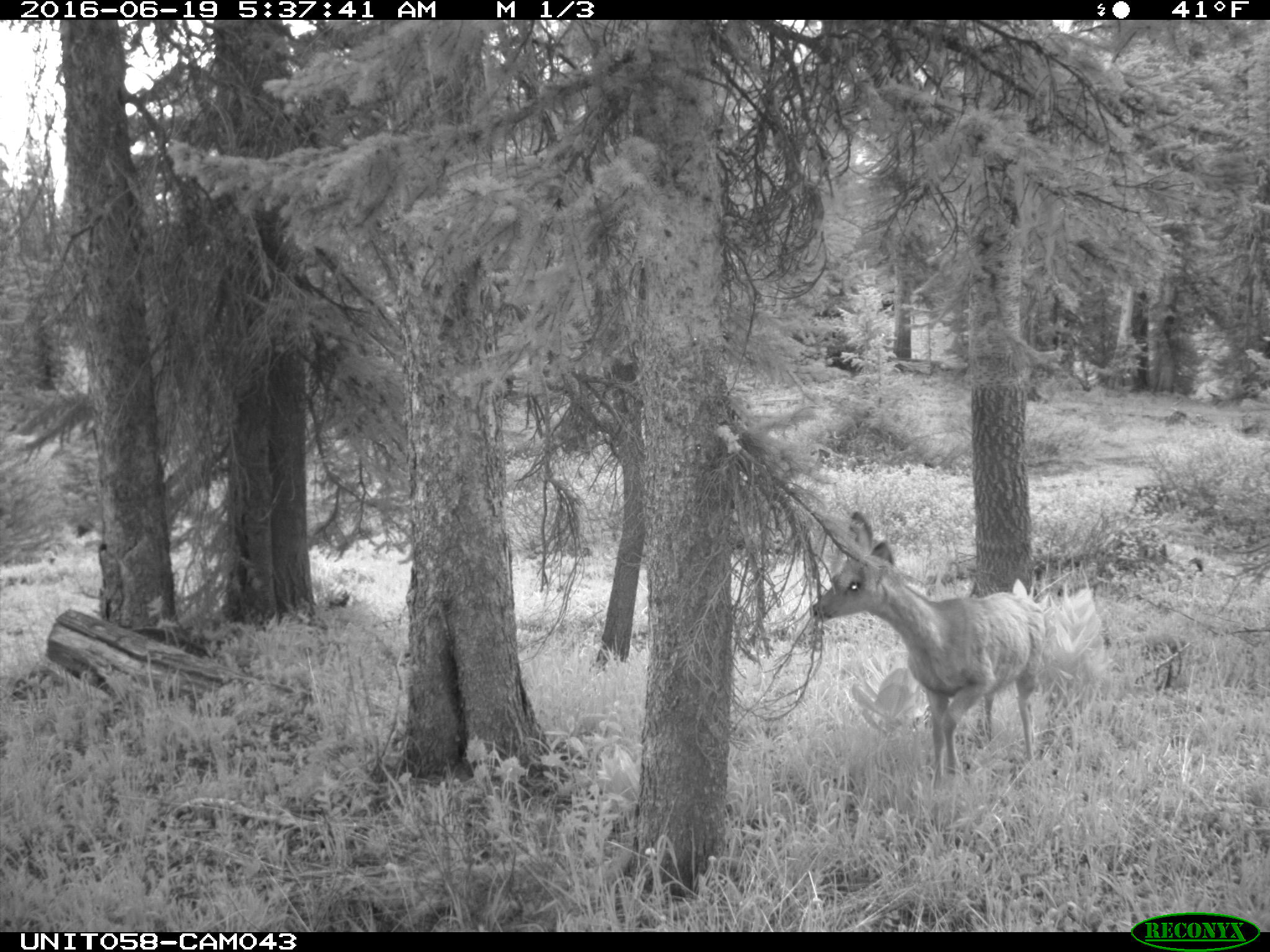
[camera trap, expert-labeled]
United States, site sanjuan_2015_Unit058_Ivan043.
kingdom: Animalia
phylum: Chordata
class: Mammalia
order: Artiodactyla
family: Cervidae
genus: Odocoileus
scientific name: Odocoileus hemionus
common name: mule deer